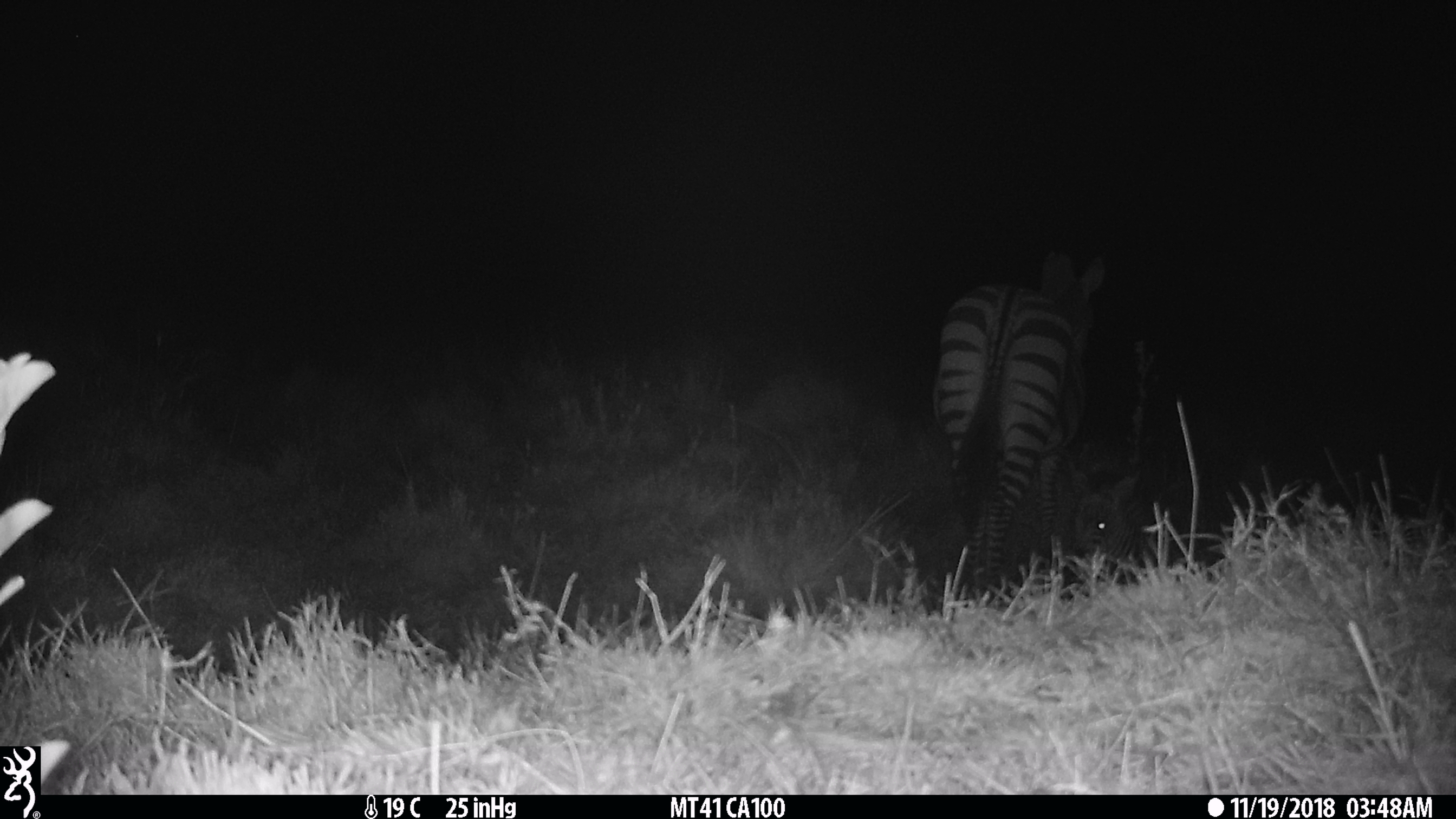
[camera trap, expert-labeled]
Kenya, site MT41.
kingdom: Animalia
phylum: Chordata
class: Mammalia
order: Perissodactyla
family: Equidae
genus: Equus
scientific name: Equus quagga burchellii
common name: burchell's zebra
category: zebra